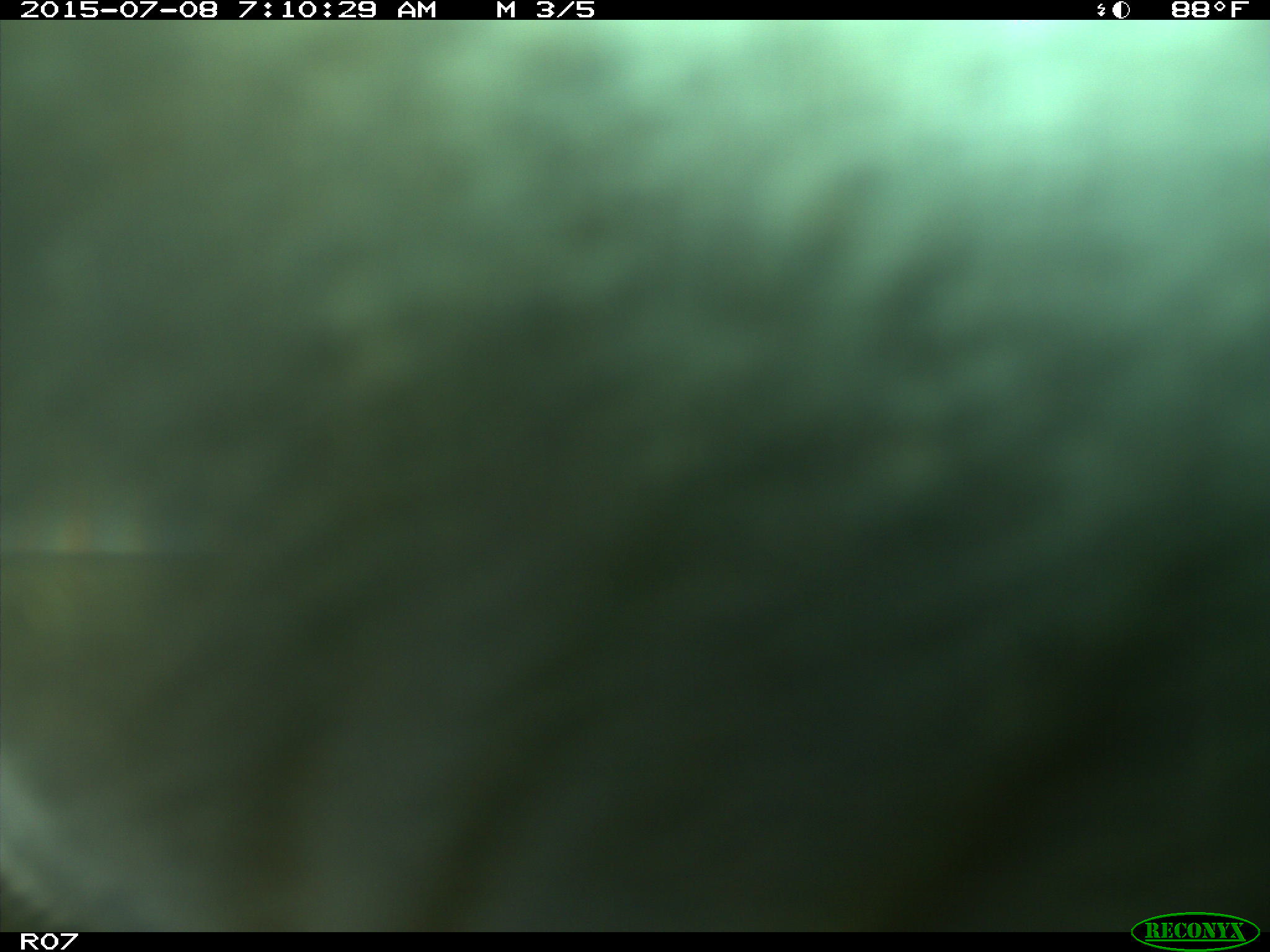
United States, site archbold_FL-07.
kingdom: Animalia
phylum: Chordata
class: Mammalia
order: Artiodactyla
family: Bovidae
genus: Bos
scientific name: Bos taurus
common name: domestic cow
Bos taurus (domestic cow).